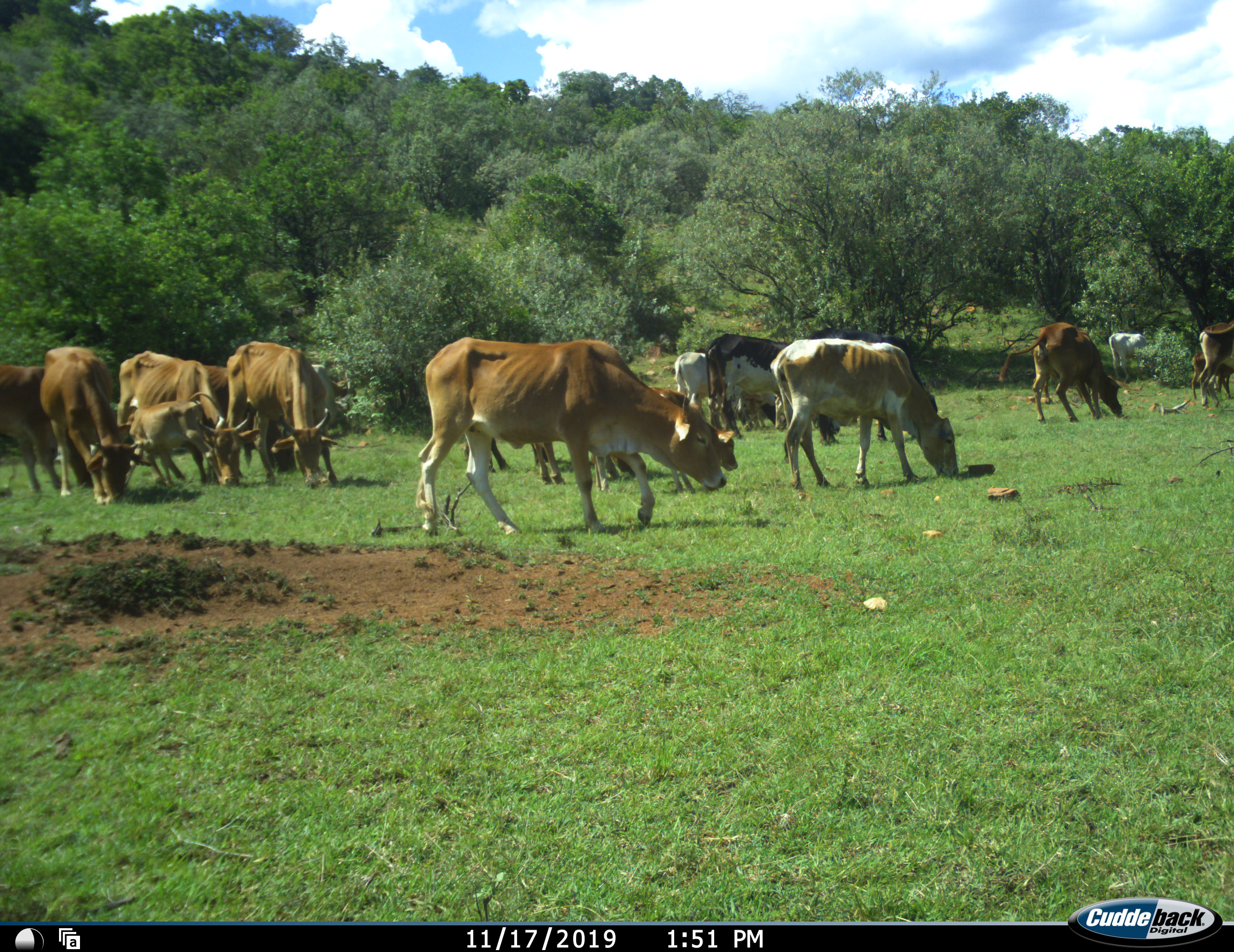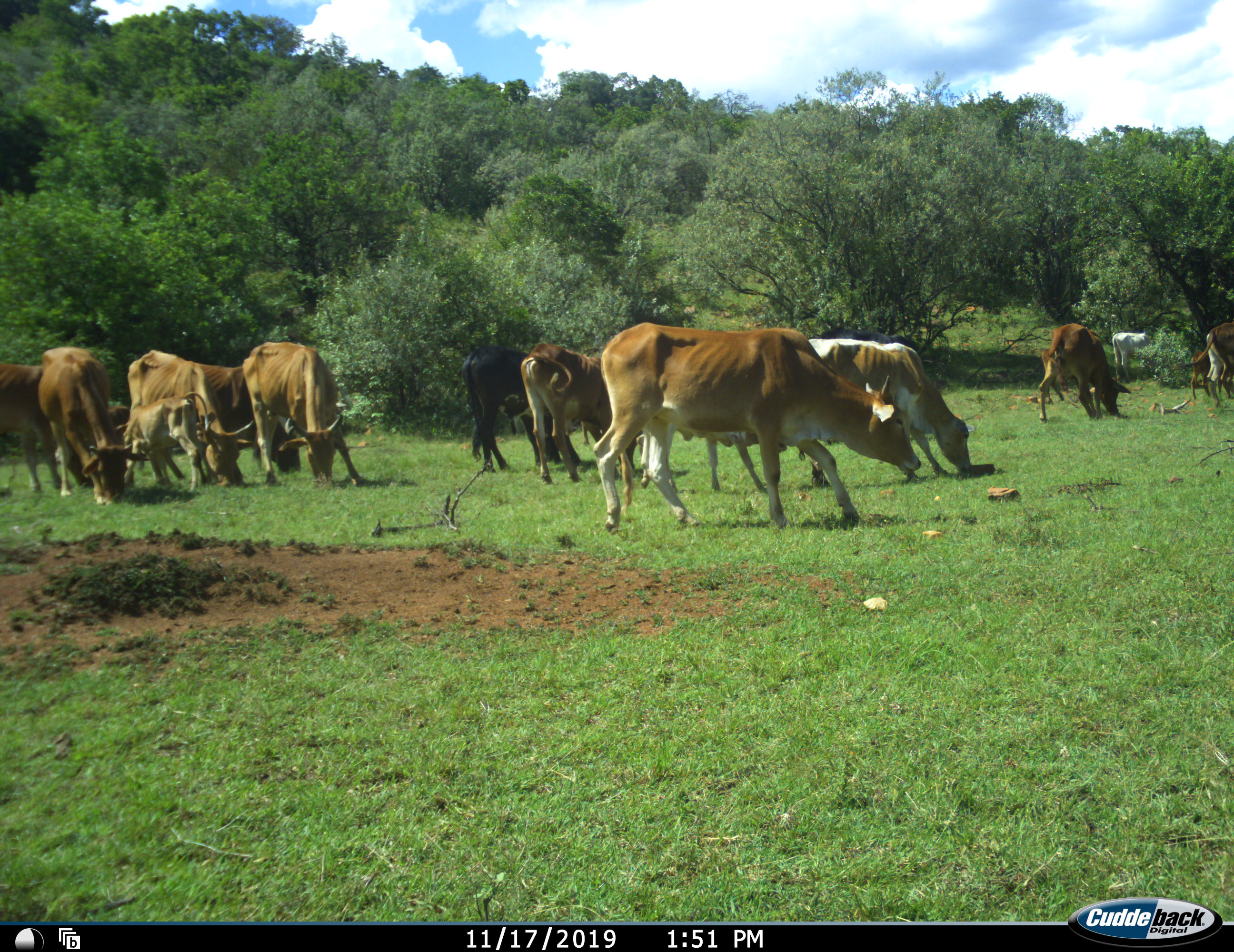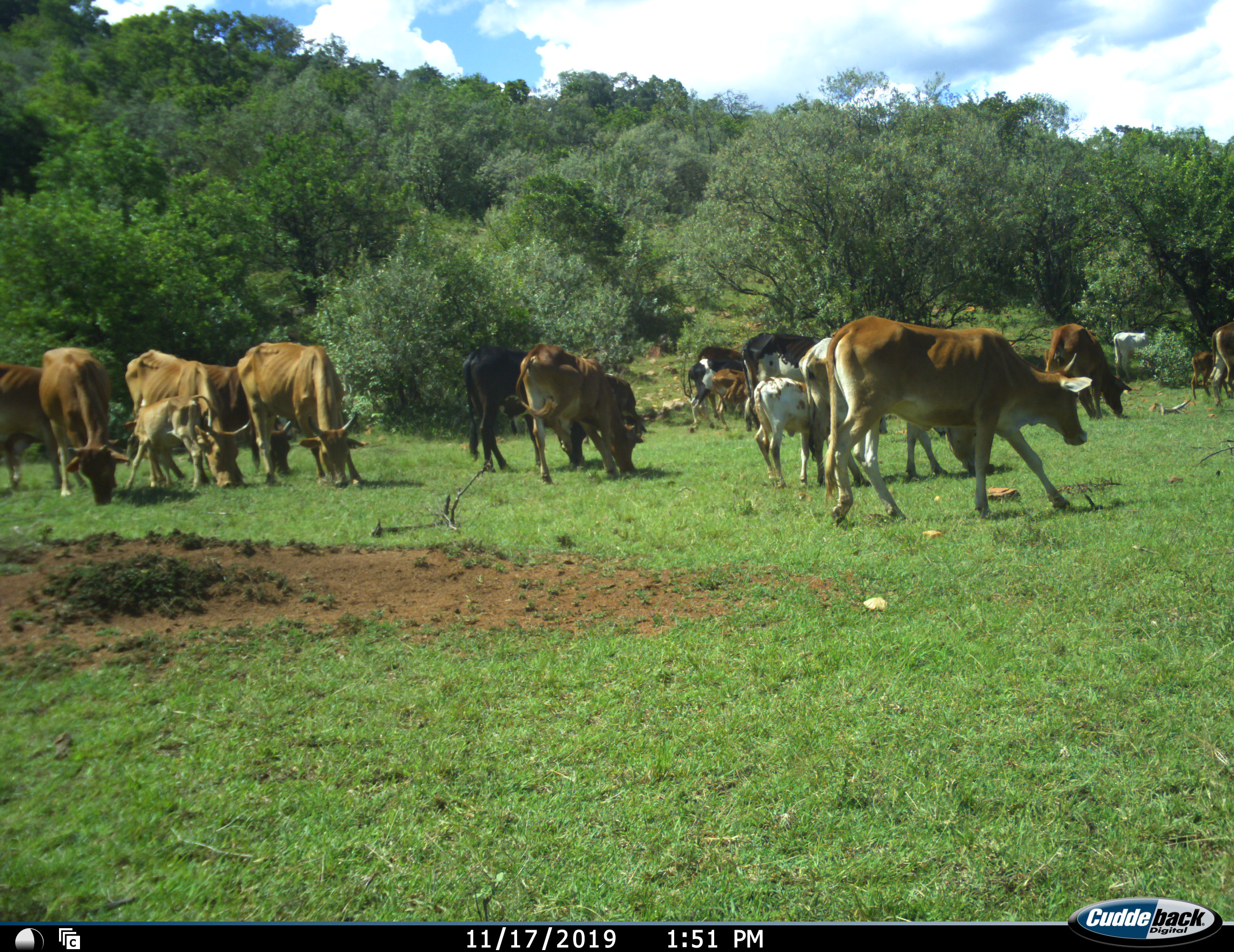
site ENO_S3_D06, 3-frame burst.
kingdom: Animalia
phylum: Chordata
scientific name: Vertebrata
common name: domestic animal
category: domesticanimal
Domesticanimal (domestic animal) (Vertebrata), count 11-50. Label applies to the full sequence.